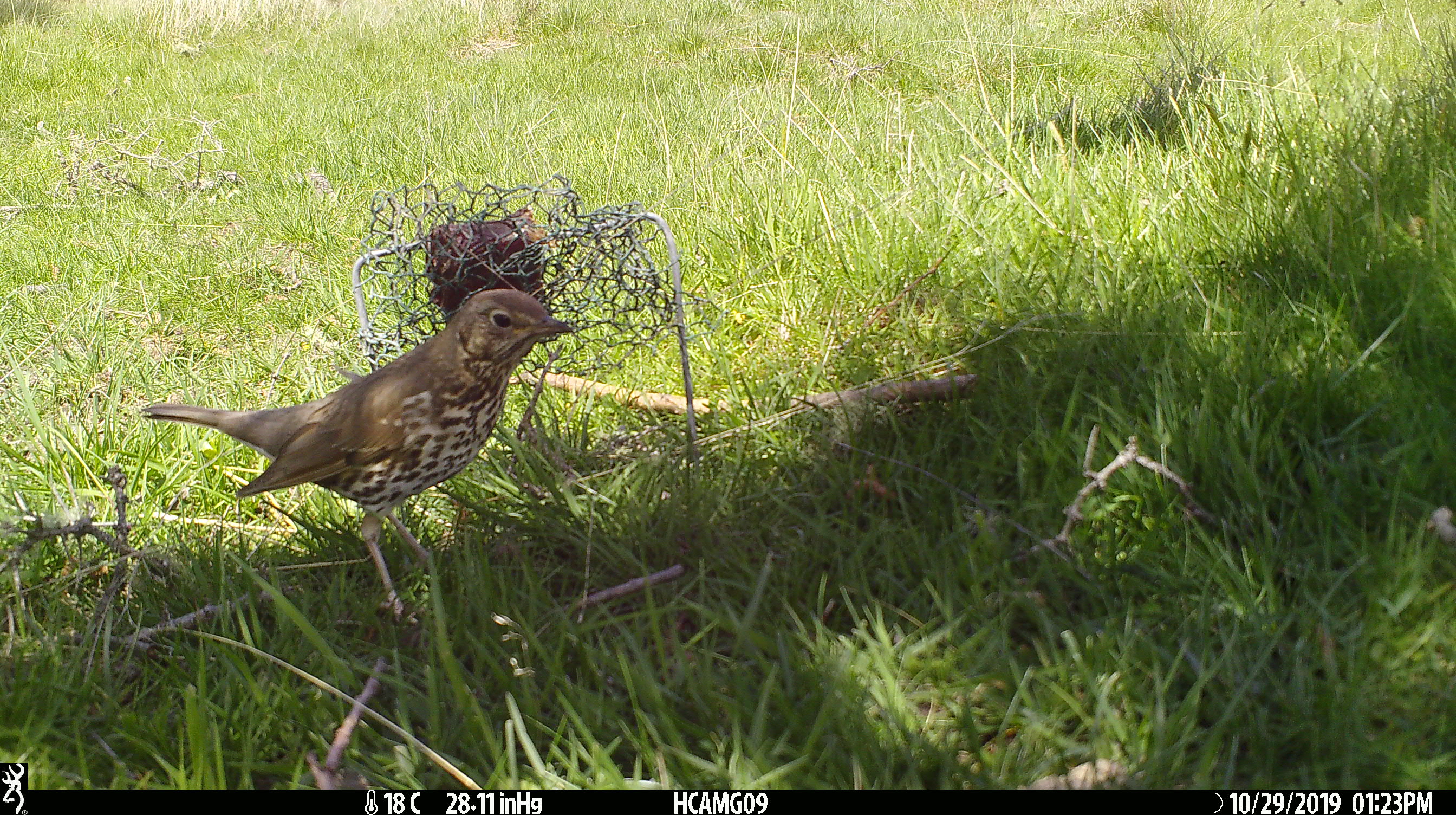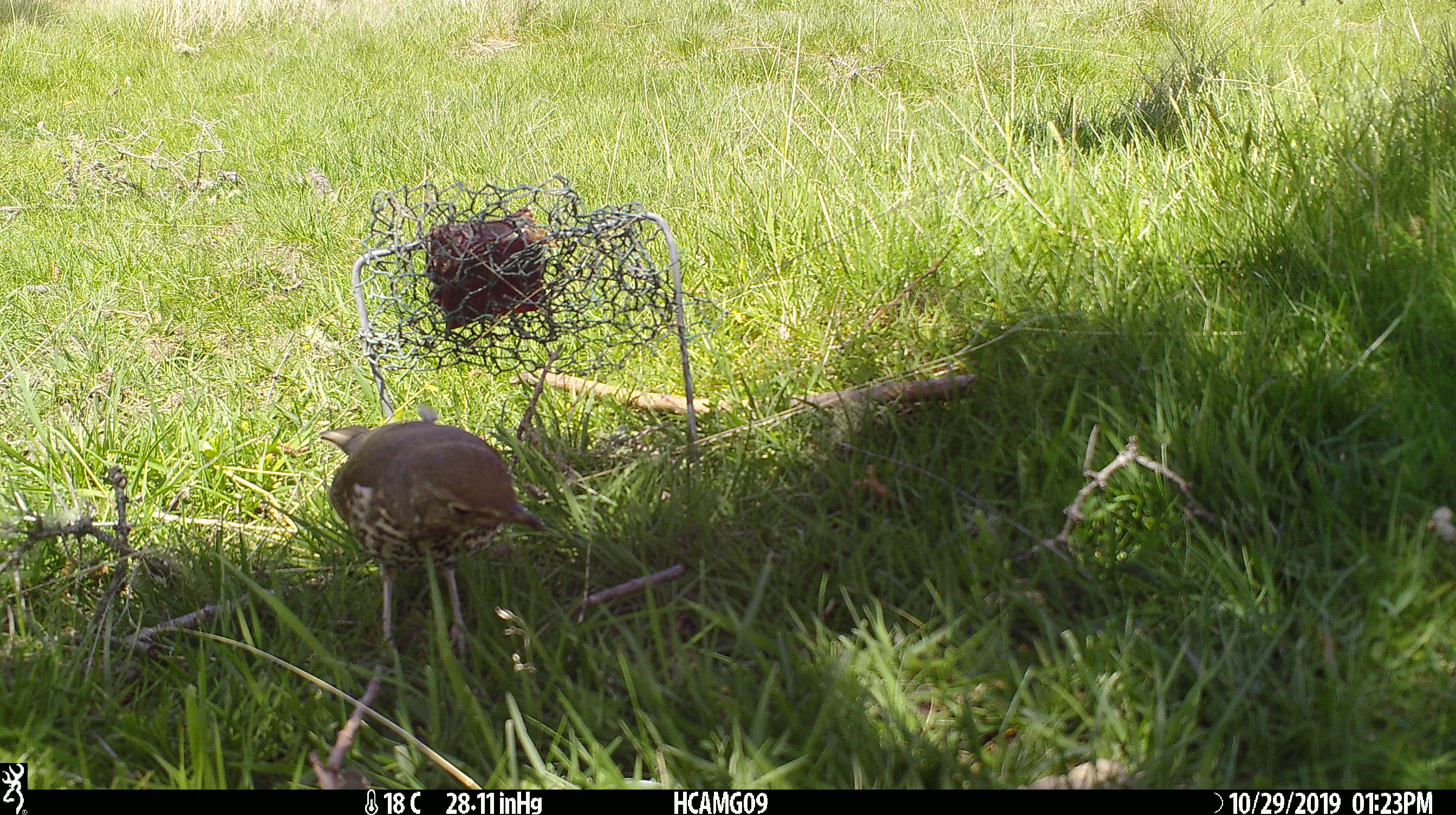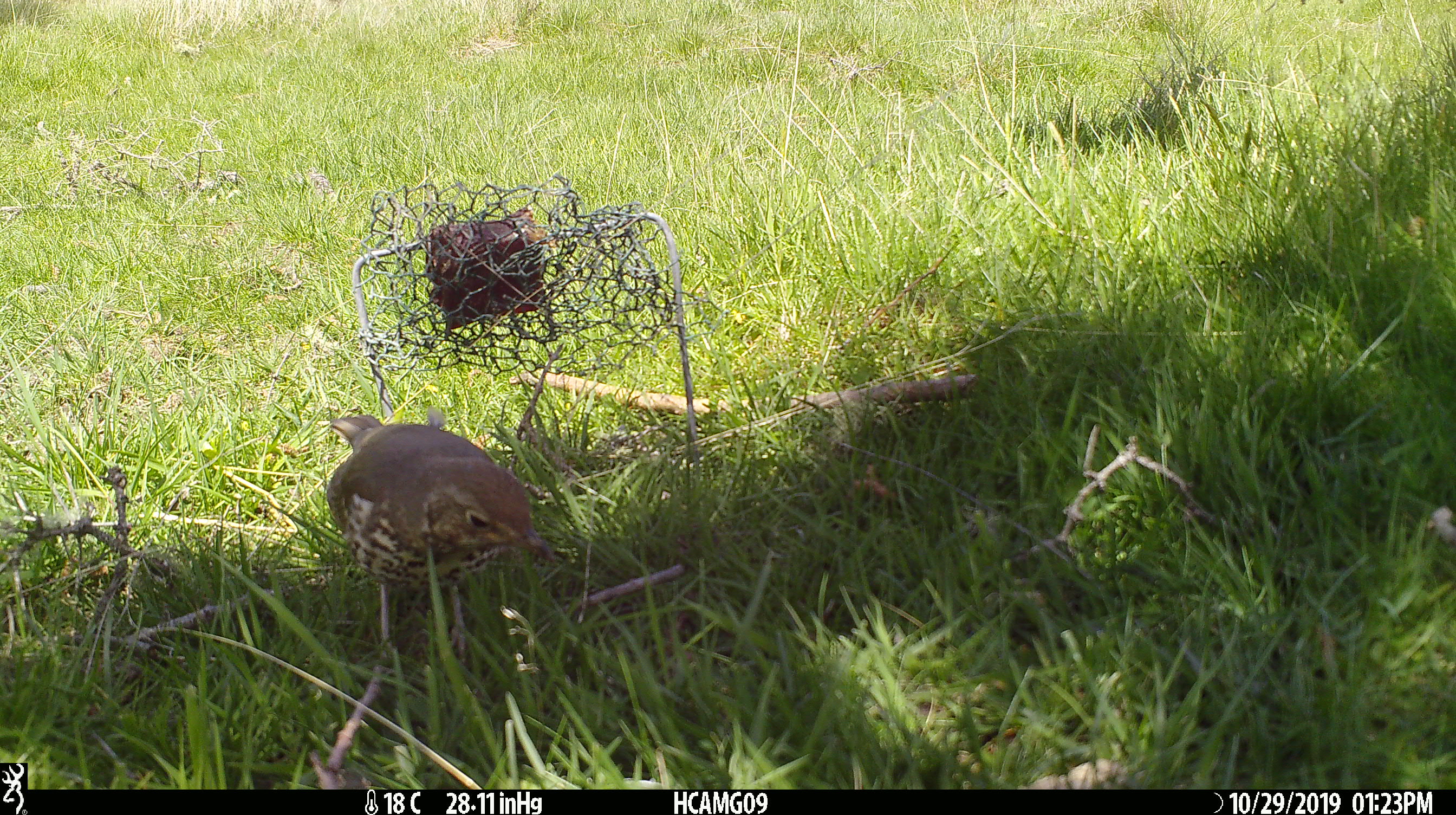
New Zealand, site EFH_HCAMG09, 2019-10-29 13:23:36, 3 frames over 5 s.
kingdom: Animalia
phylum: Chordata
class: Aves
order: Passeriformes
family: Turdidae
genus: Turdus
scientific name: Turdus philomelos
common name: song thrush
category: thrush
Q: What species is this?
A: Thrush (song thrush) (Turdus philomelos).